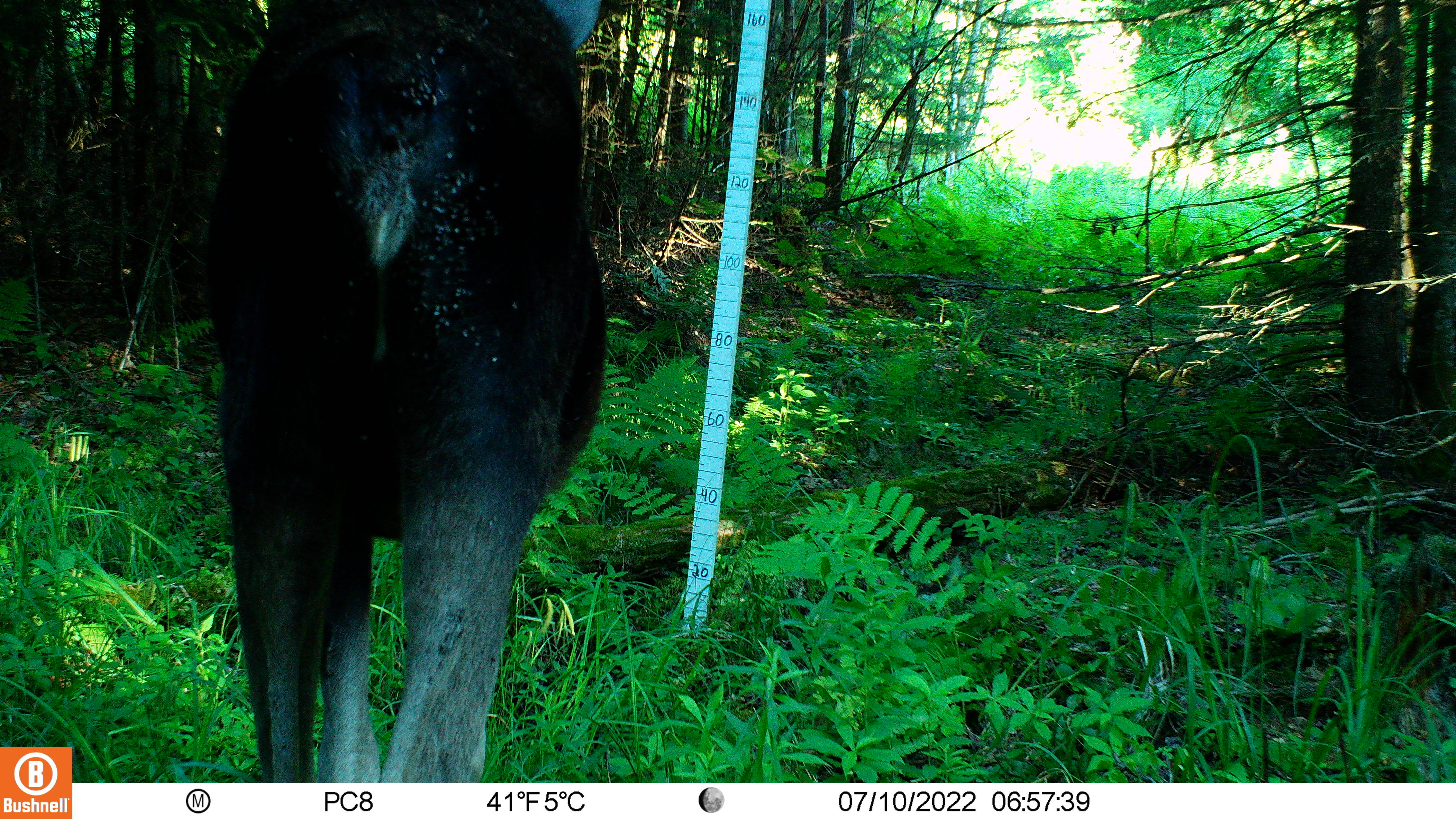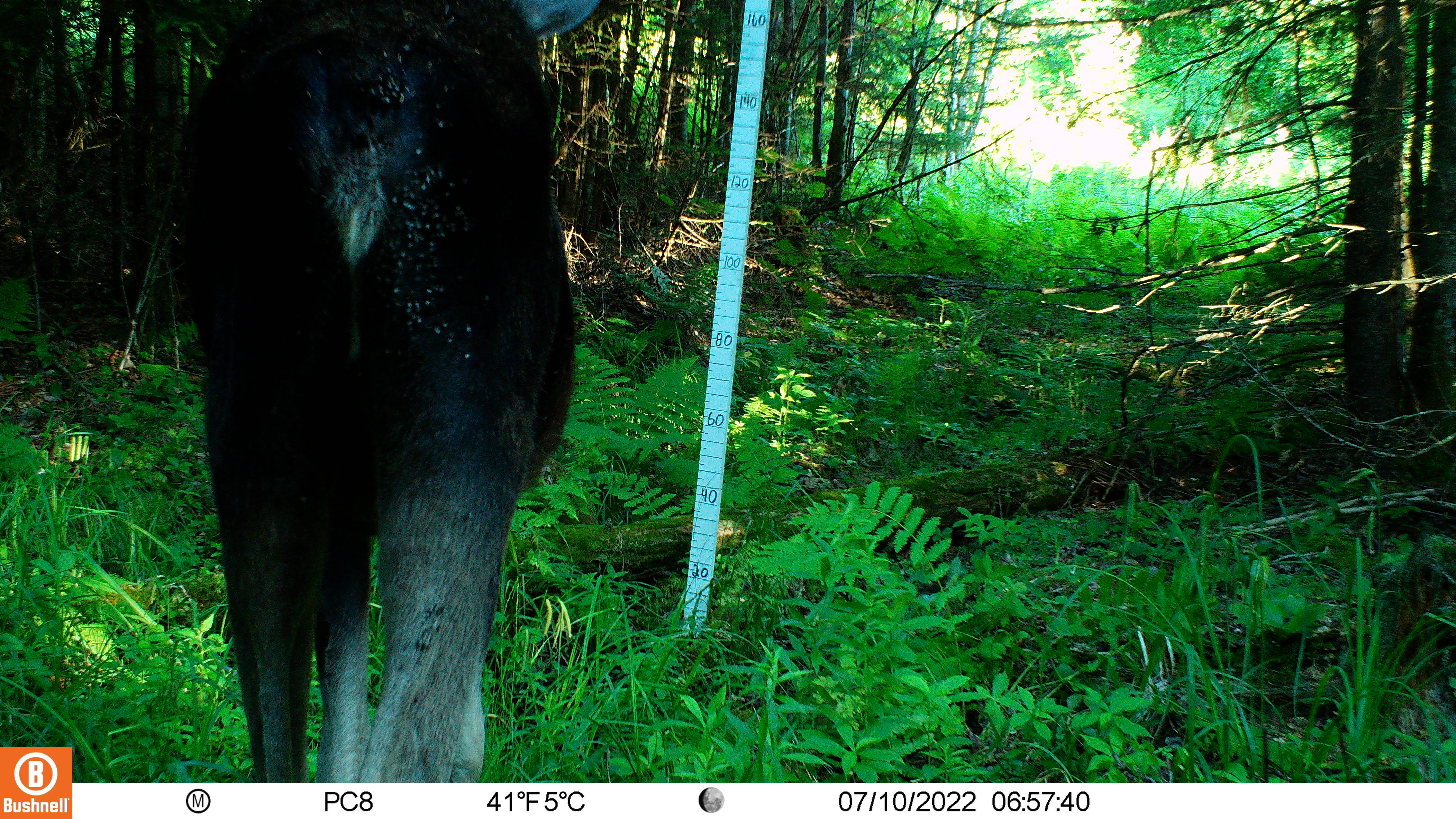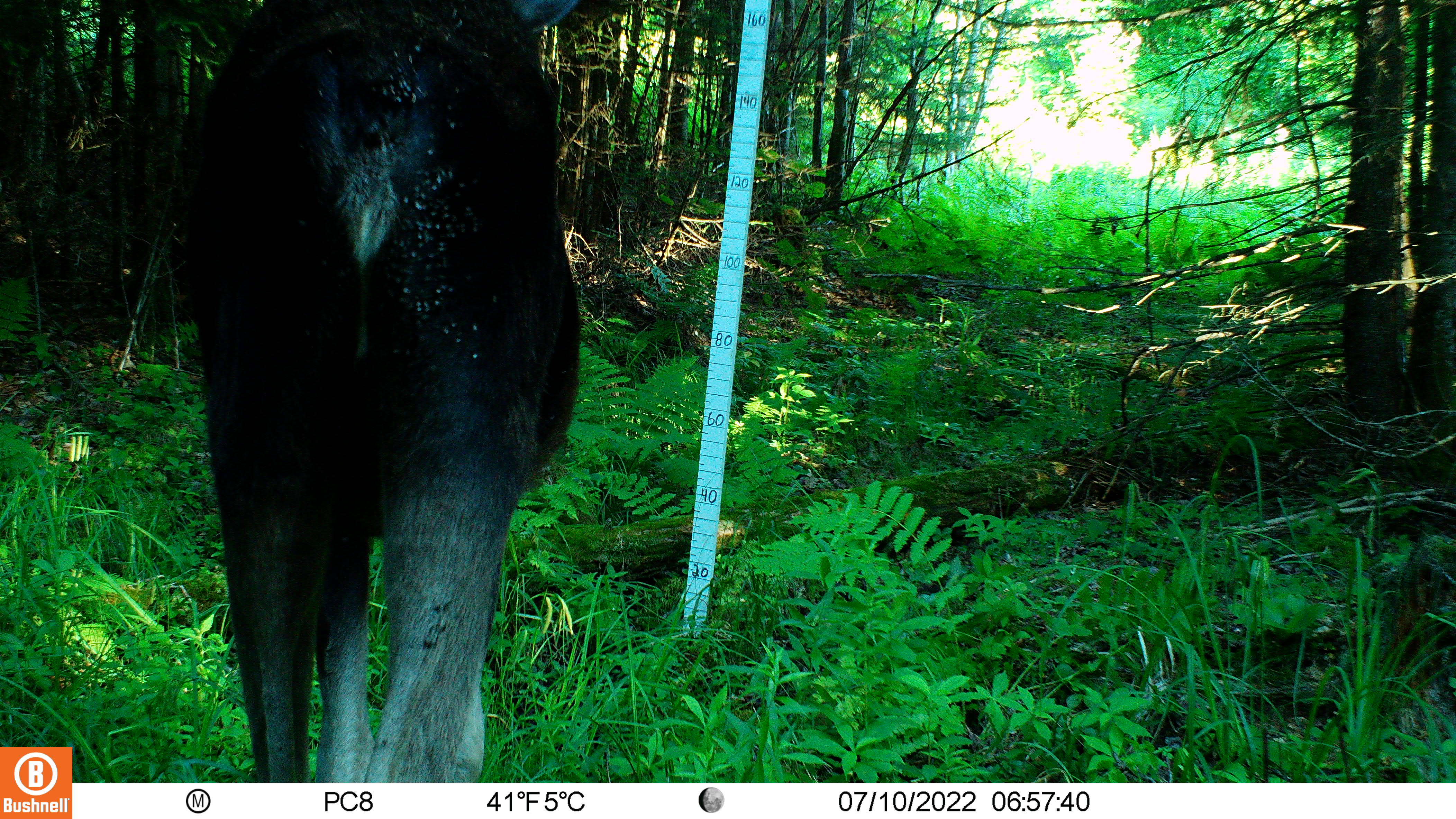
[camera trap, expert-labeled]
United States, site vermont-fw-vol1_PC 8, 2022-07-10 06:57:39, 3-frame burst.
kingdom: Animalia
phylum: Chordata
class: Mammalia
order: Artiodactyla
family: Cervidae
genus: Alces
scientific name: Alces alces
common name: moose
Moose (Alces alces).